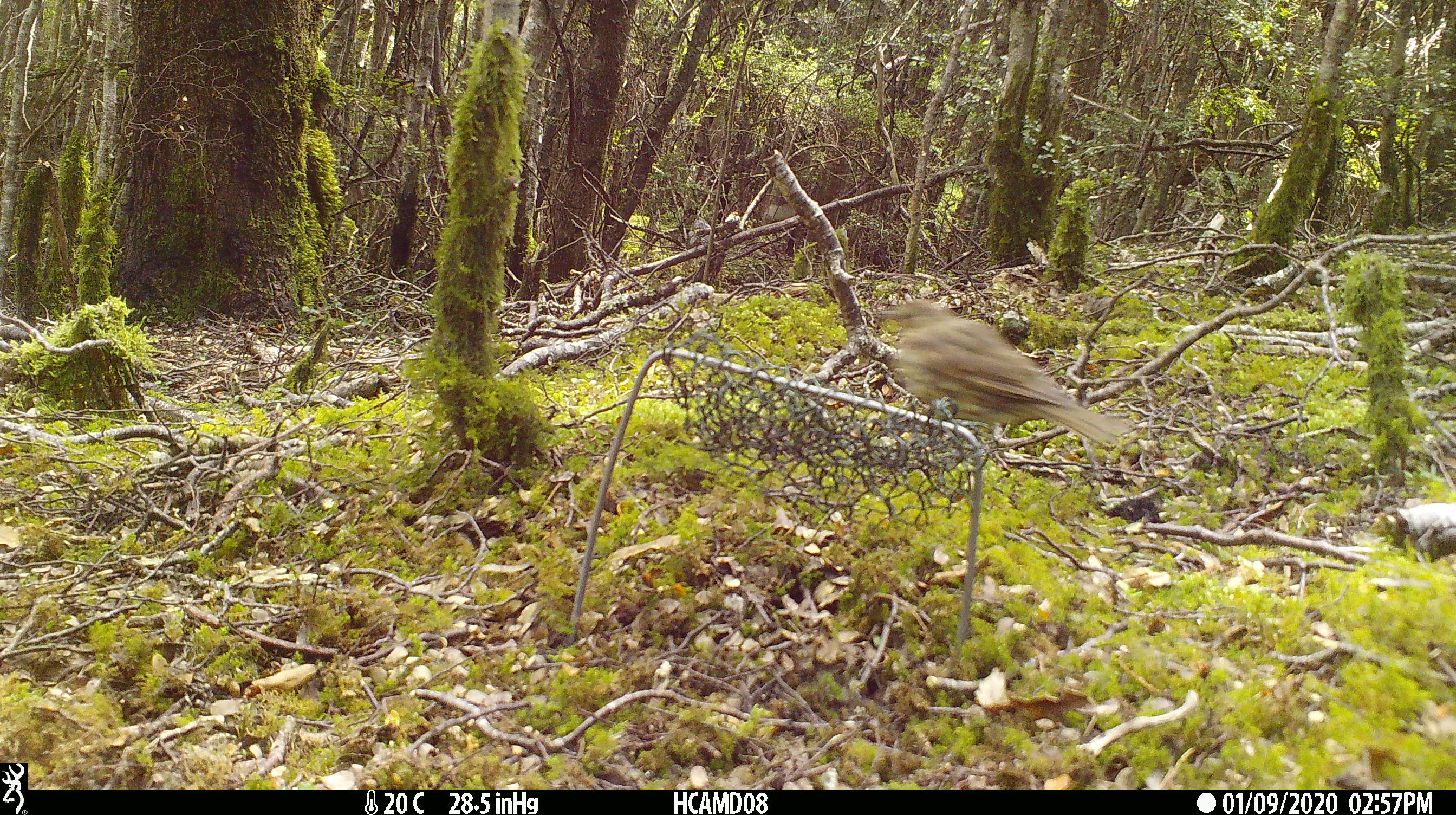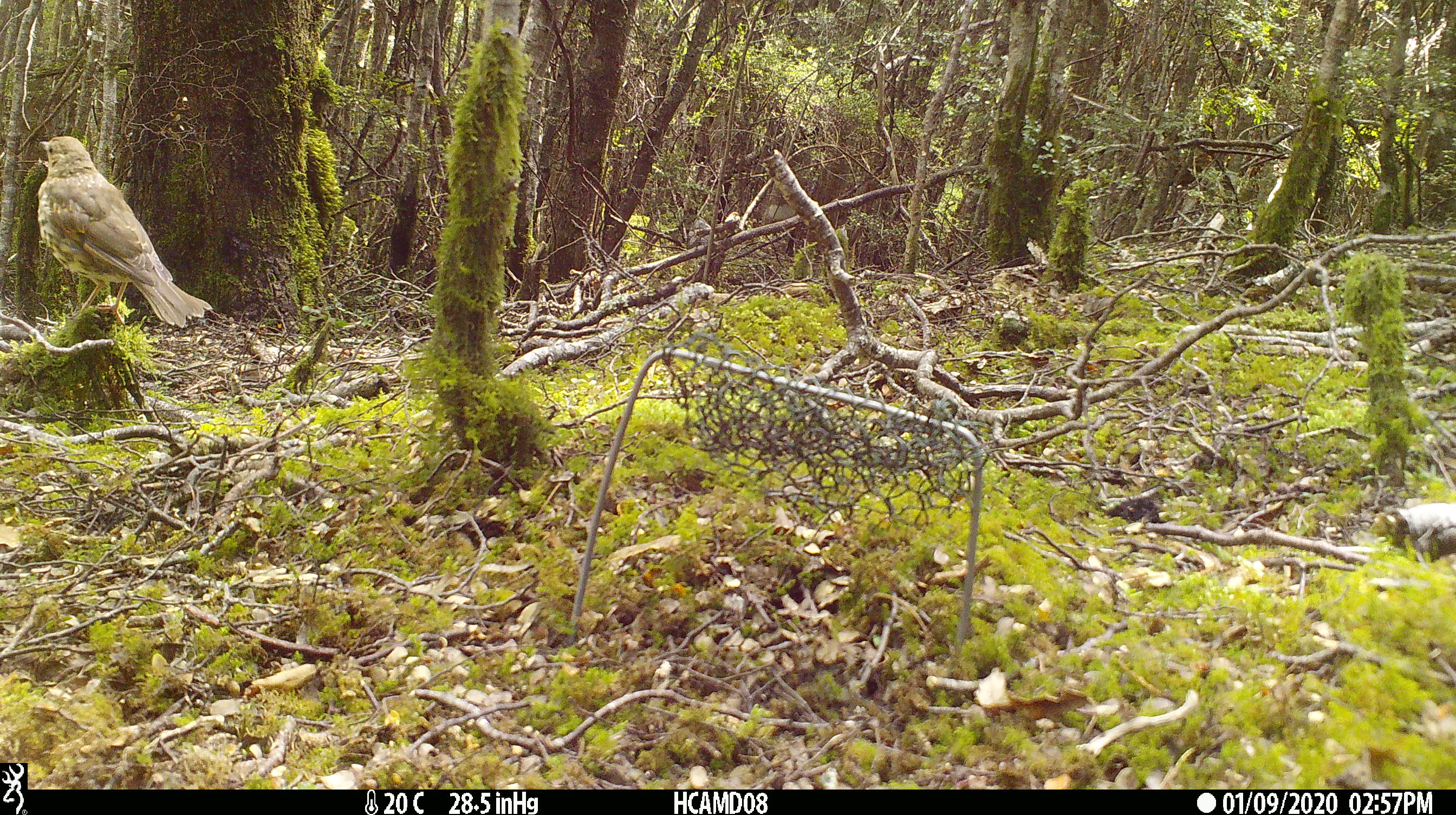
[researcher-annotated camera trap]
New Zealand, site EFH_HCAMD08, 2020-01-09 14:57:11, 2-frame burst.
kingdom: Animalia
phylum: Chordata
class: Aves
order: Passeriformes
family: Turdidae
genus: Turdus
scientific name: Turdus philomelos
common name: song thrush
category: thrush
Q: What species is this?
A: Thrush (song thrush) (Turdus philomelos).